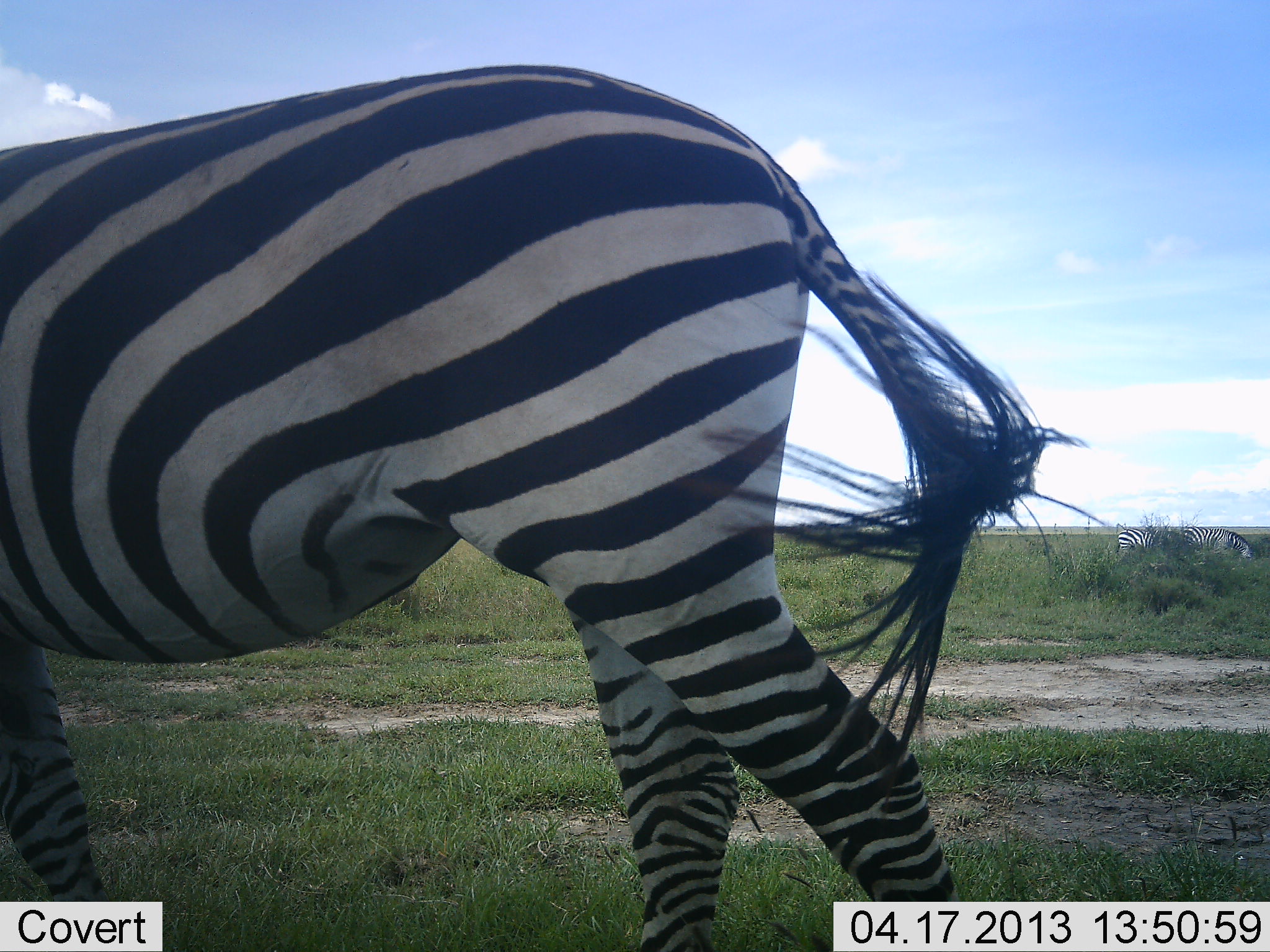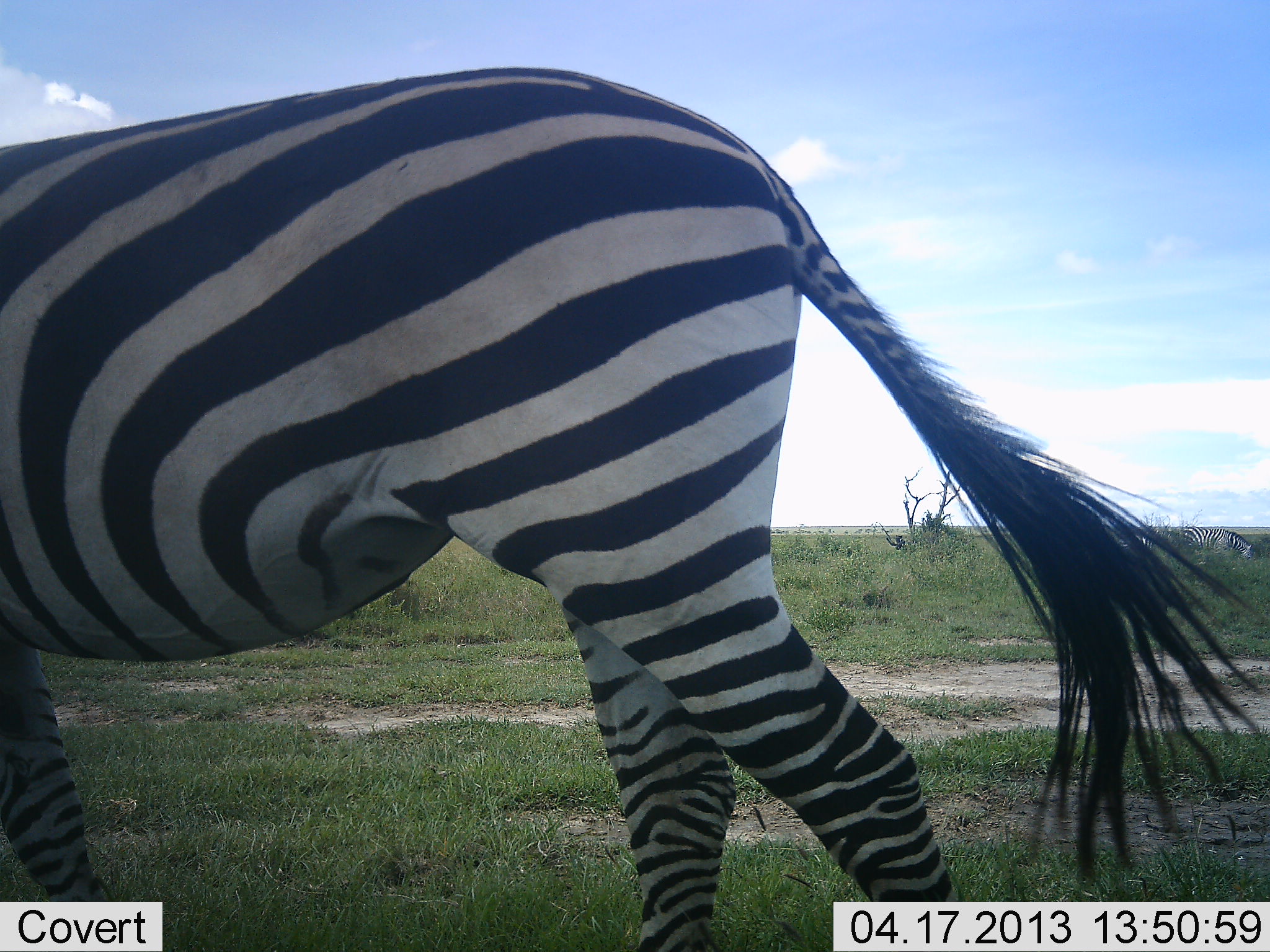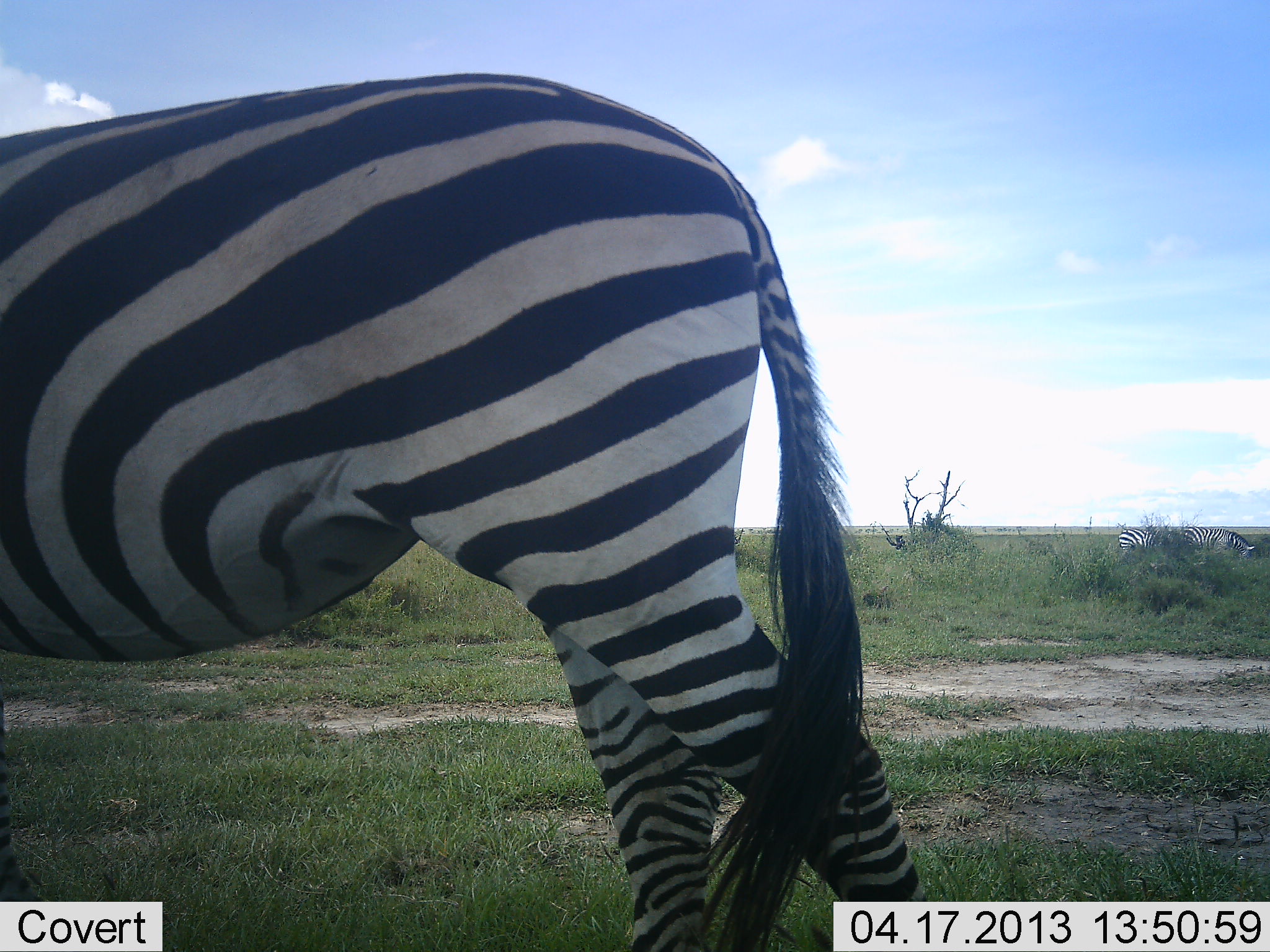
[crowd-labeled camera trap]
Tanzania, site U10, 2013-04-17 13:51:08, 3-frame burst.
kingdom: Animalia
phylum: Chordata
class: Mammalia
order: Perissodactyla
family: Equidae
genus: Equus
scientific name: Equus quagga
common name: plains zebra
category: zebra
Zebra (plains zebra) (Equus quagga), count 1. Behavior (volunteer vote fractions): standing 79%, resting 0%, moving 25%, interacting 0%. Young present (vote fraction): 0%. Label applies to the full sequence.